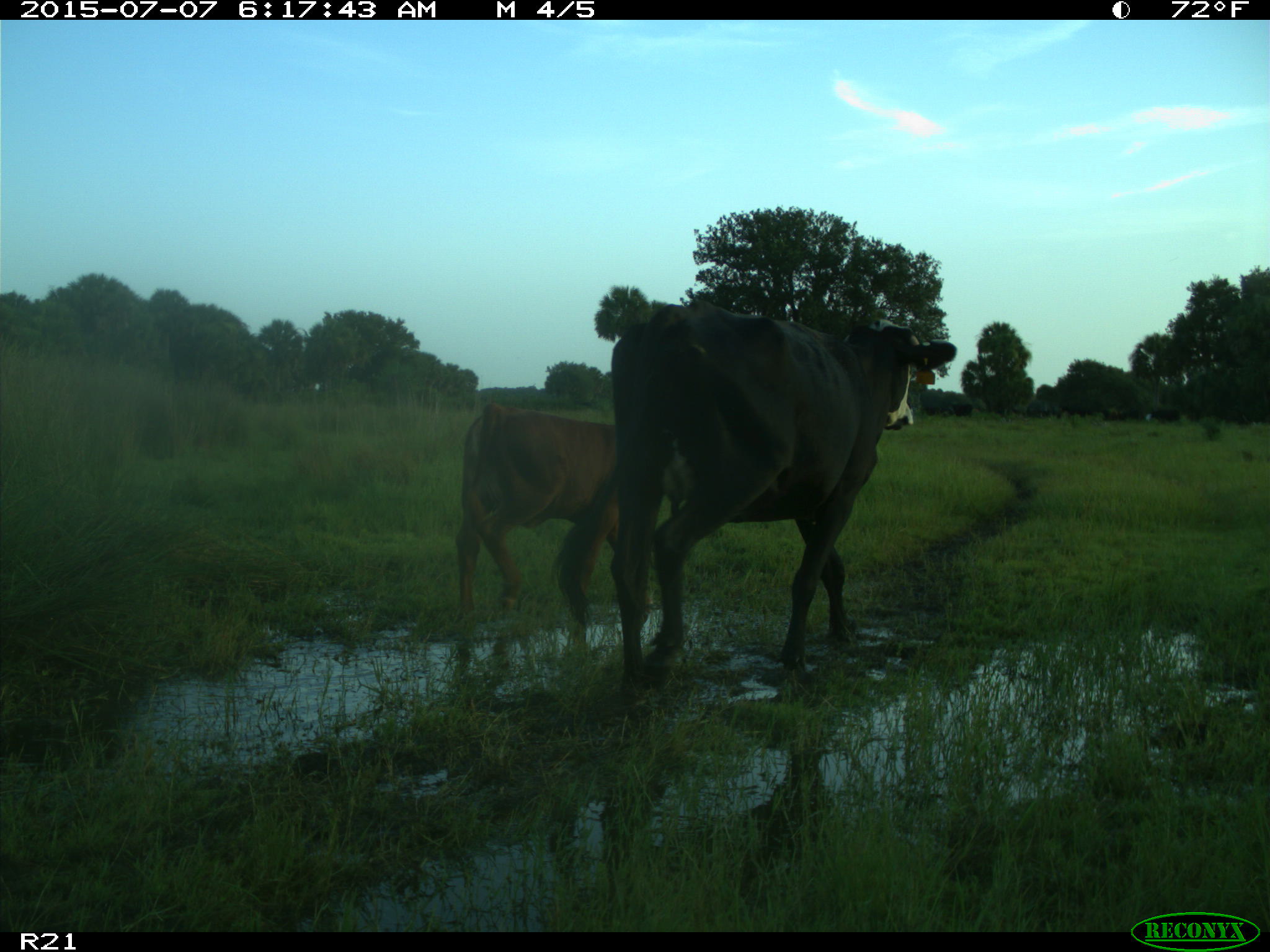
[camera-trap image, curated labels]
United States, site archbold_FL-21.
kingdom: Animalia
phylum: Chordata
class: Mammalia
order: Artiodactyla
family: Bovidae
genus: Bos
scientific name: Bos taurus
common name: domestic cow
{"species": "Bos taurus (domestic cow)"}